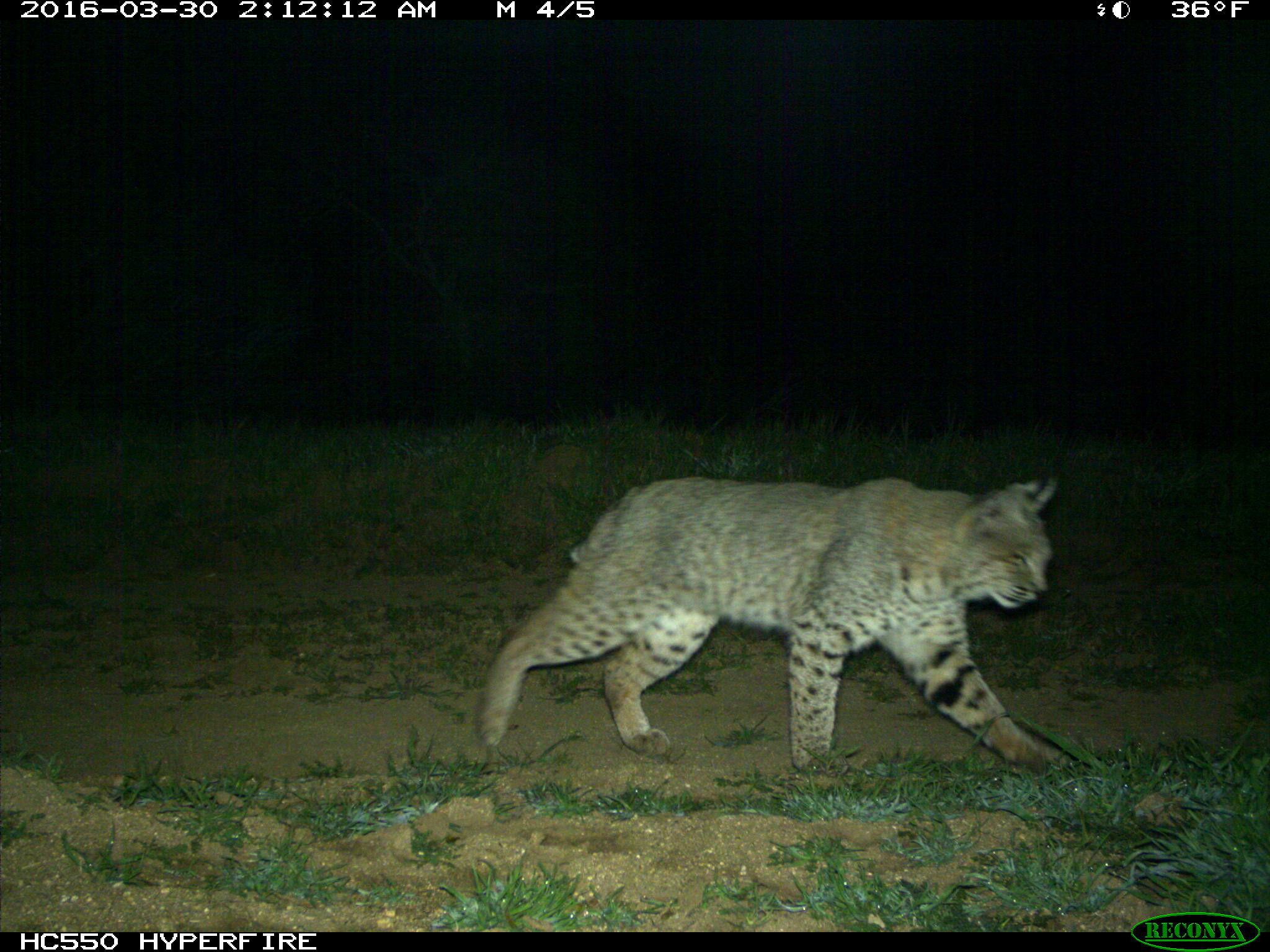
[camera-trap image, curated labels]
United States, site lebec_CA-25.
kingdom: Animalia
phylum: Chordata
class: Mammalia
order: Carnivora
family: Felidae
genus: Lynx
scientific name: Lynx rufus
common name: bobcat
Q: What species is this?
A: Lynx rufus (bobcat).